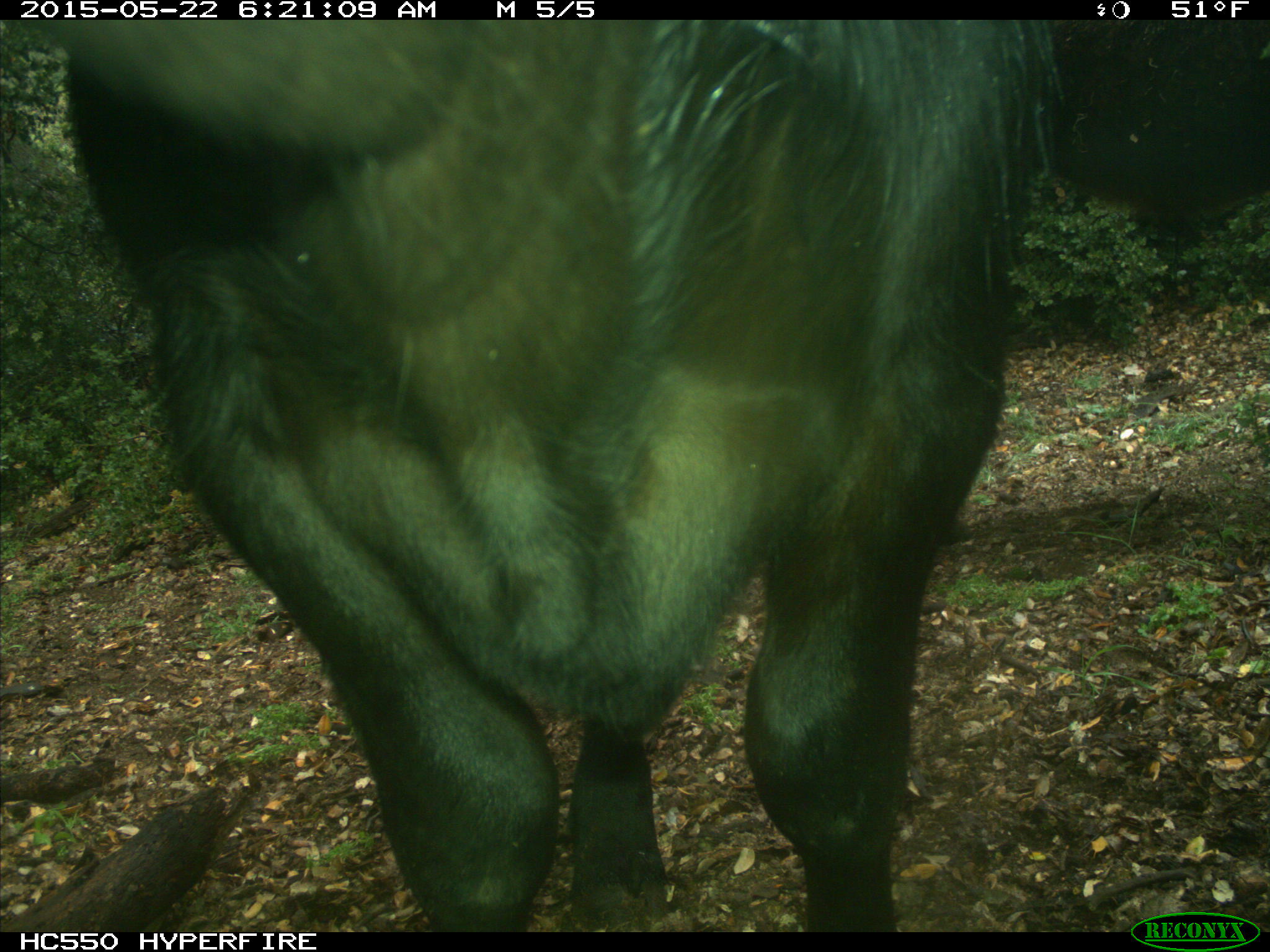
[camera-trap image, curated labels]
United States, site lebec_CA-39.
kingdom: Animalia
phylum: Chordata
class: Mammalia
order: Artiodactyla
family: Bovidae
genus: Bos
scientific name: Bos taurus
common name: domestic cow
Bos taurus (domestic cow).